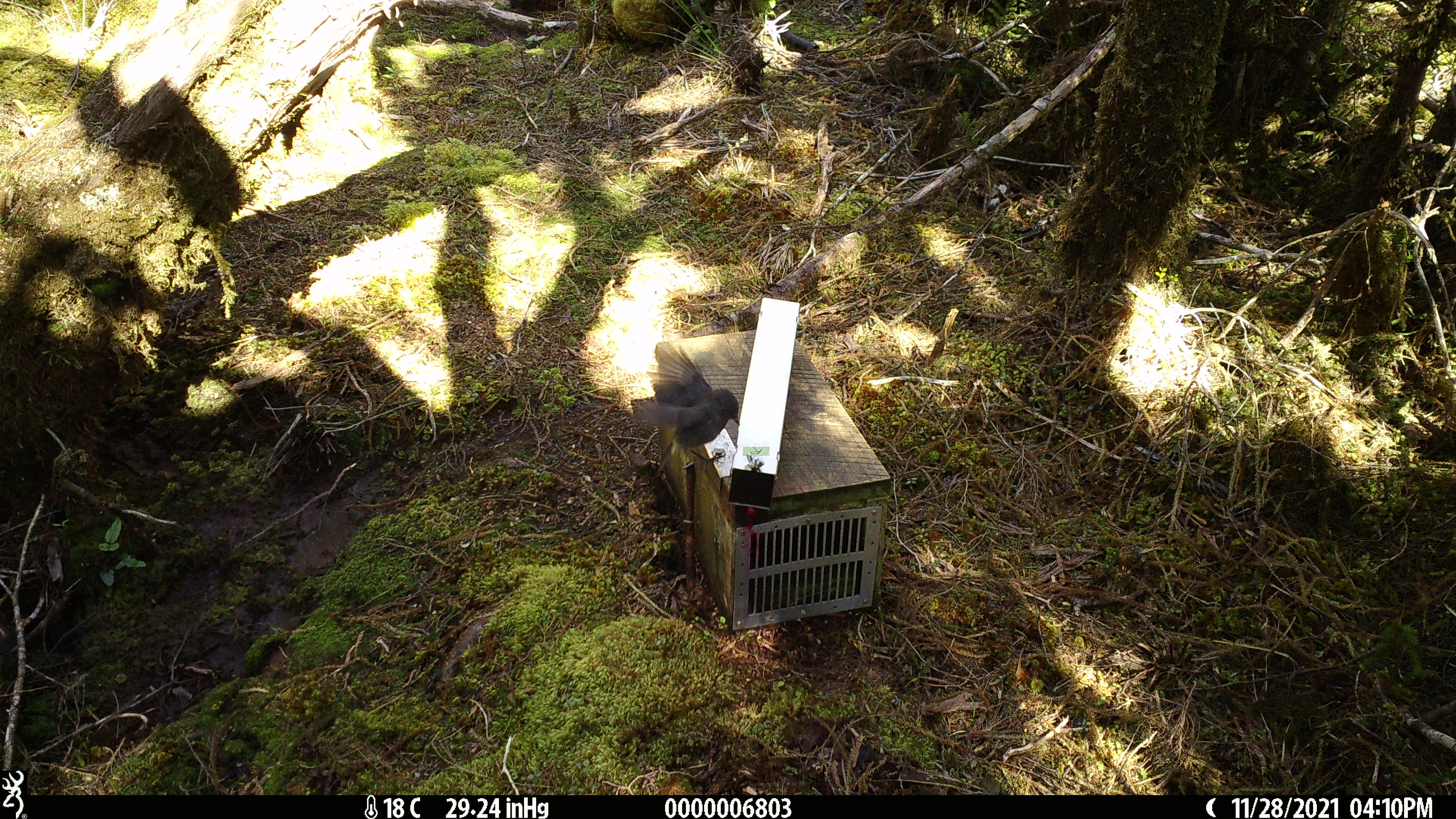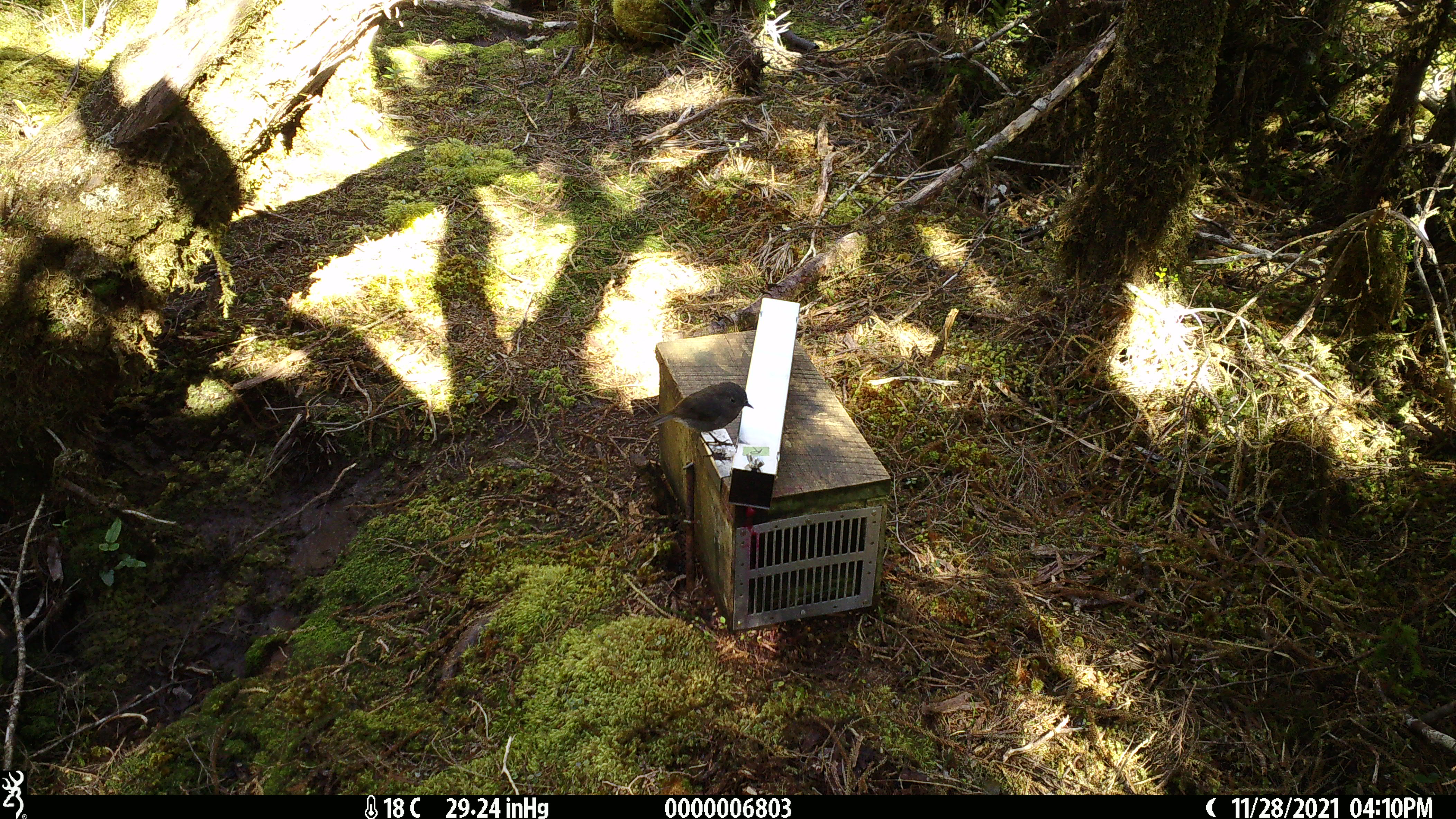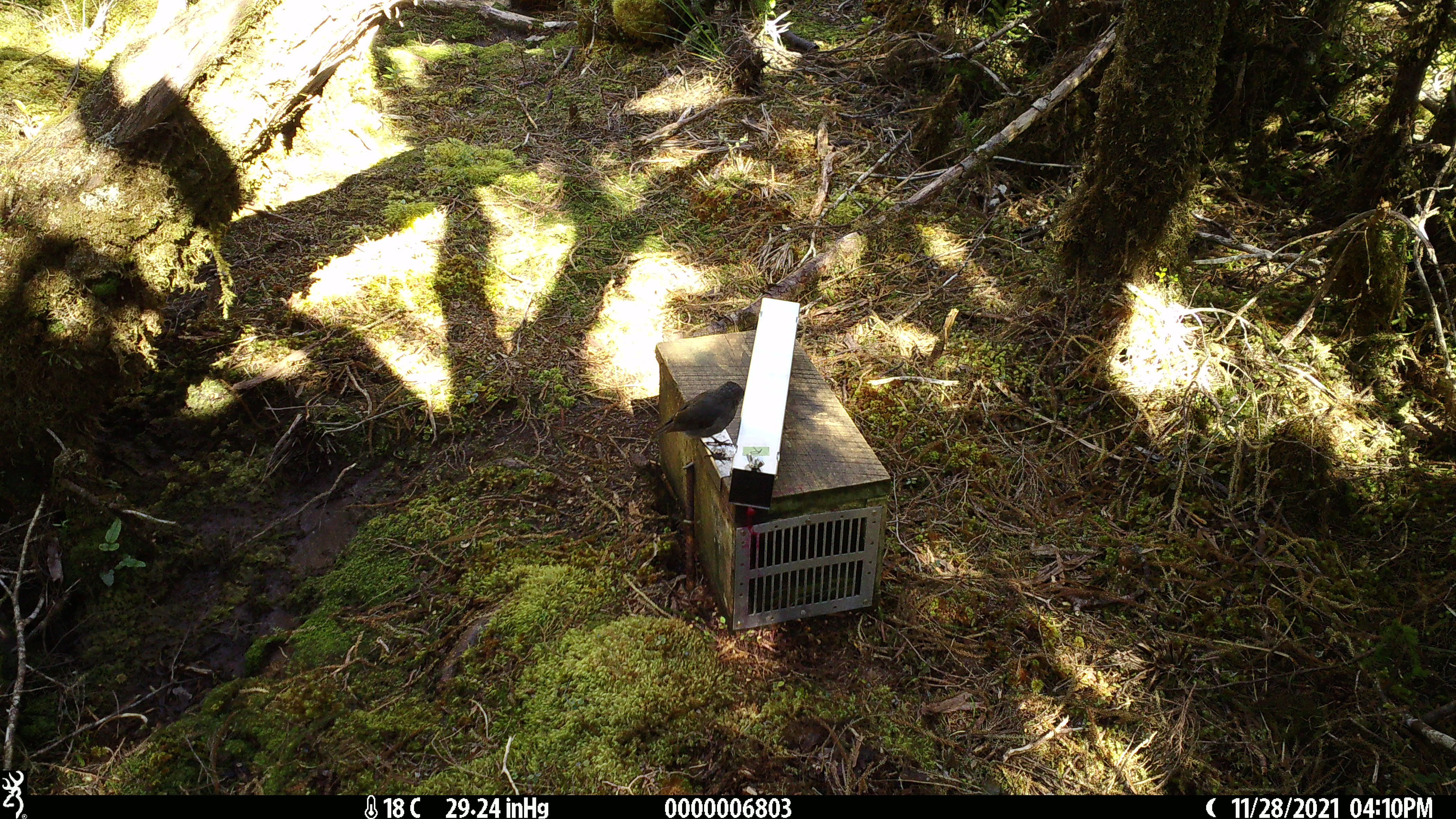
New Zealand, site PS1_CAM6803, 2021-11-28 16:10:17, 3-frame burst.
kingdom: Animalia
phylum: Chordata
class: Aves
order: Passeriformes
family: Petroicidae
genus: Petroica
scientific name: Petroica australis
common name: new zealand robin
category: robin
Robin (new zealand robin) (Petroica australis).